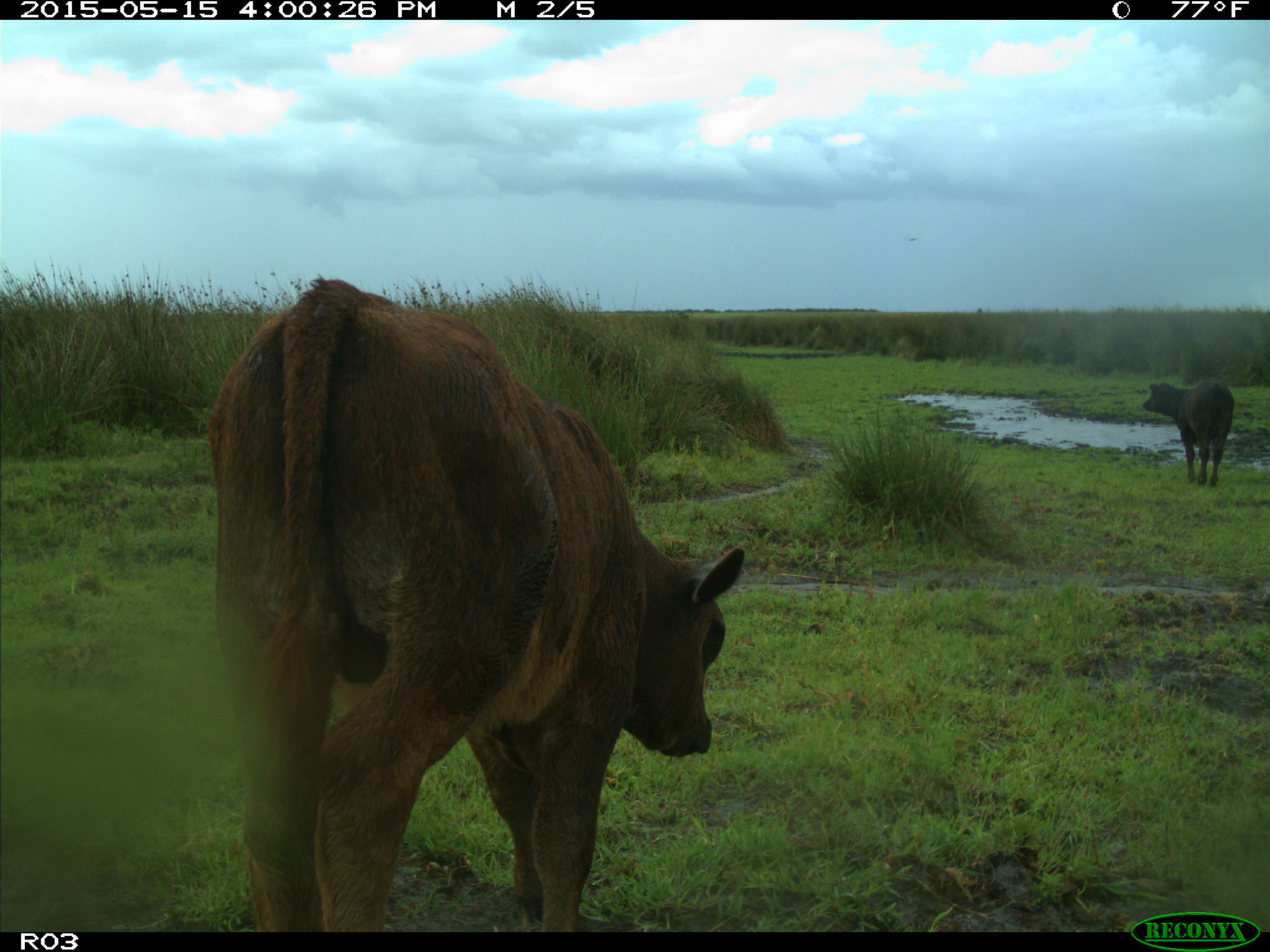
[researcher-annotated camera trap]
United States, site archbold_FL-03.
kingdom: Animalia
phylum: Chordata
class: Mammalia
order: Artiodactyla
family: Bovidae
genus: Bos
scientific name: Bos taurus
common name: domestic cow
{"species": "Bos taurus (domestic cow)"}